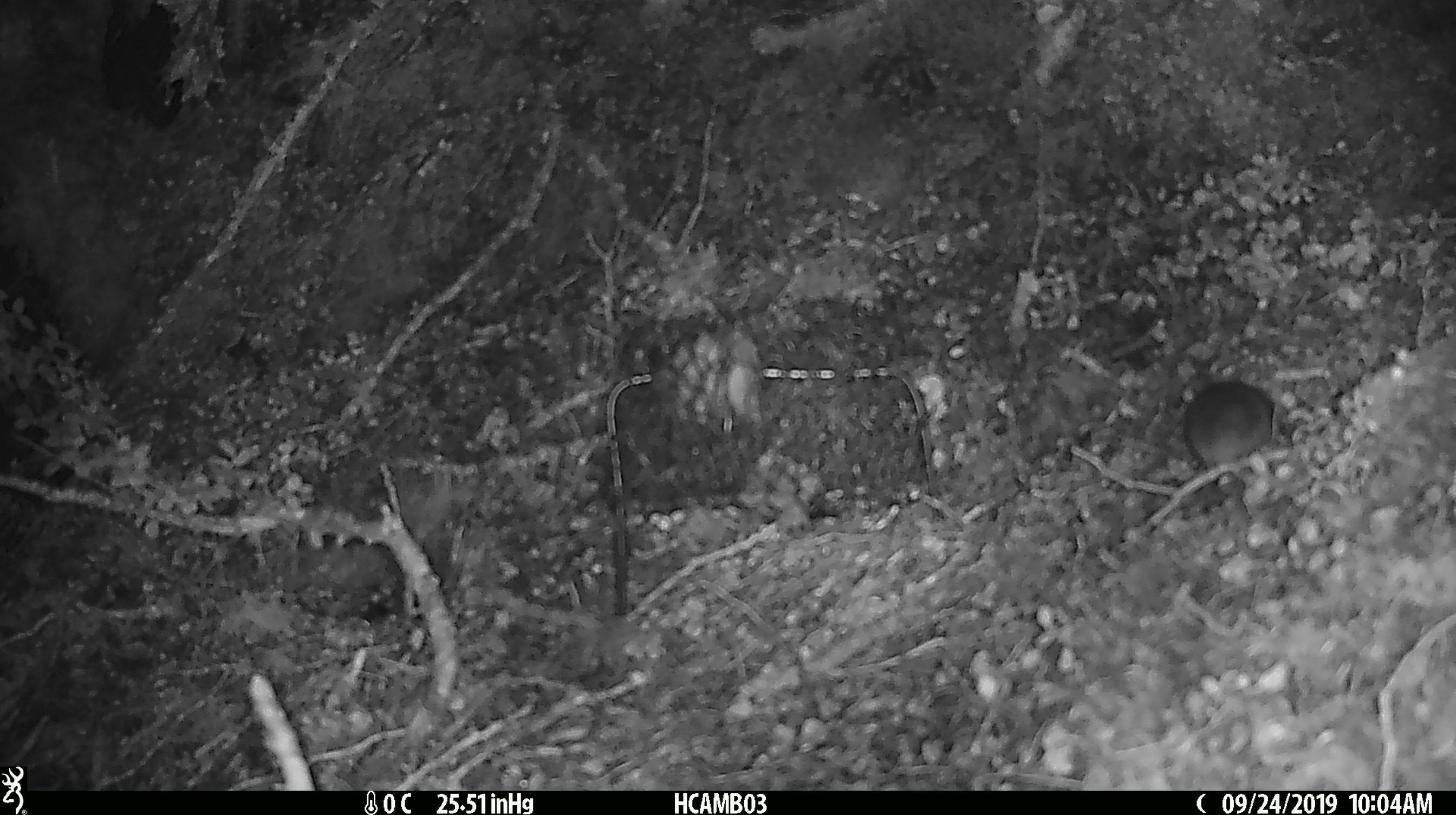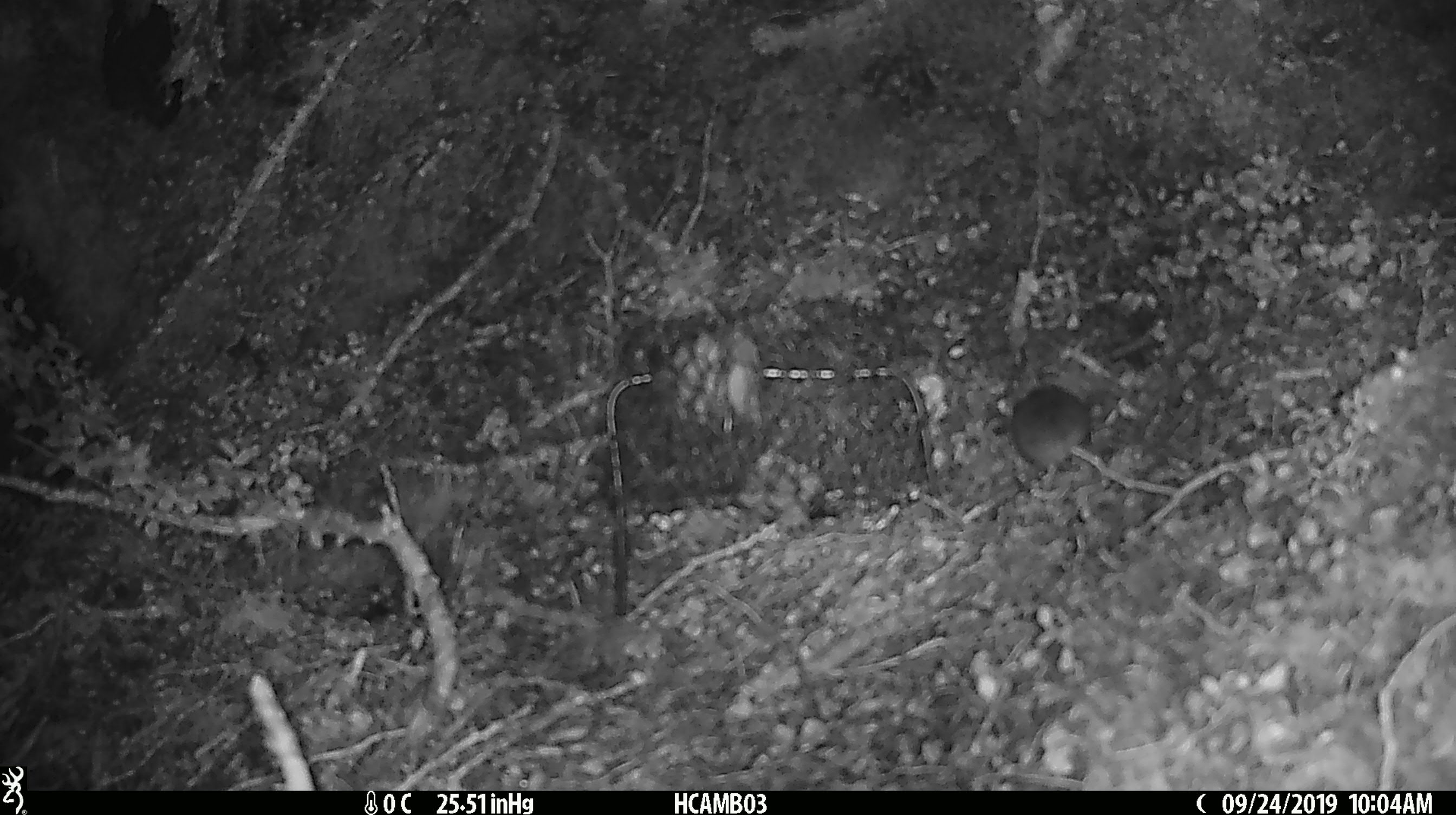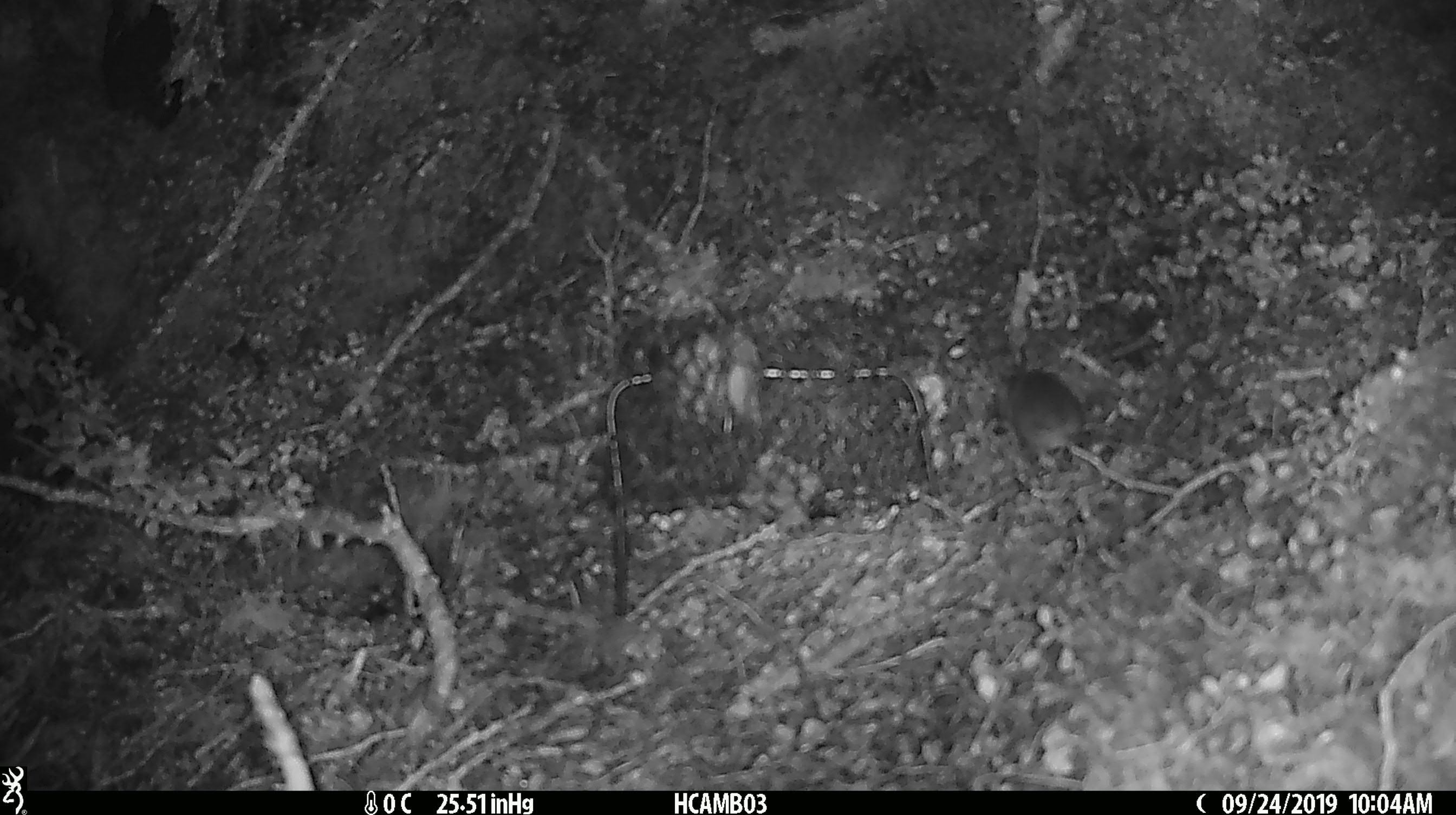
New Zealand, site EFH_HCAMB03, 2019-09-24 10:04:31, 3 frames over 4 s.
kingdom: Animalia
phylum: Chordata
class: Mammalia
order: Rodentia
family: Muridae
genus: Mus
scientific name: Mus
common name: mouse